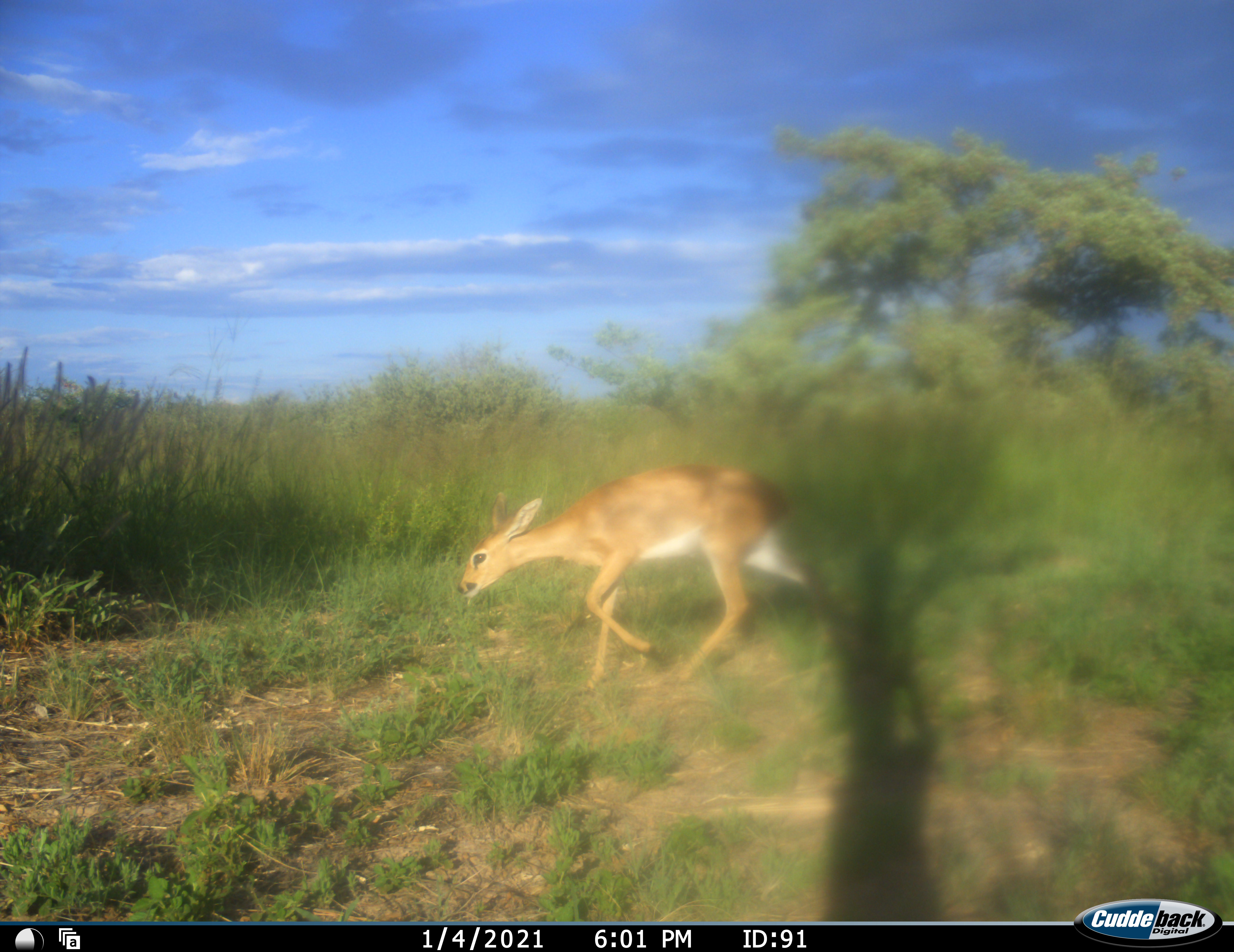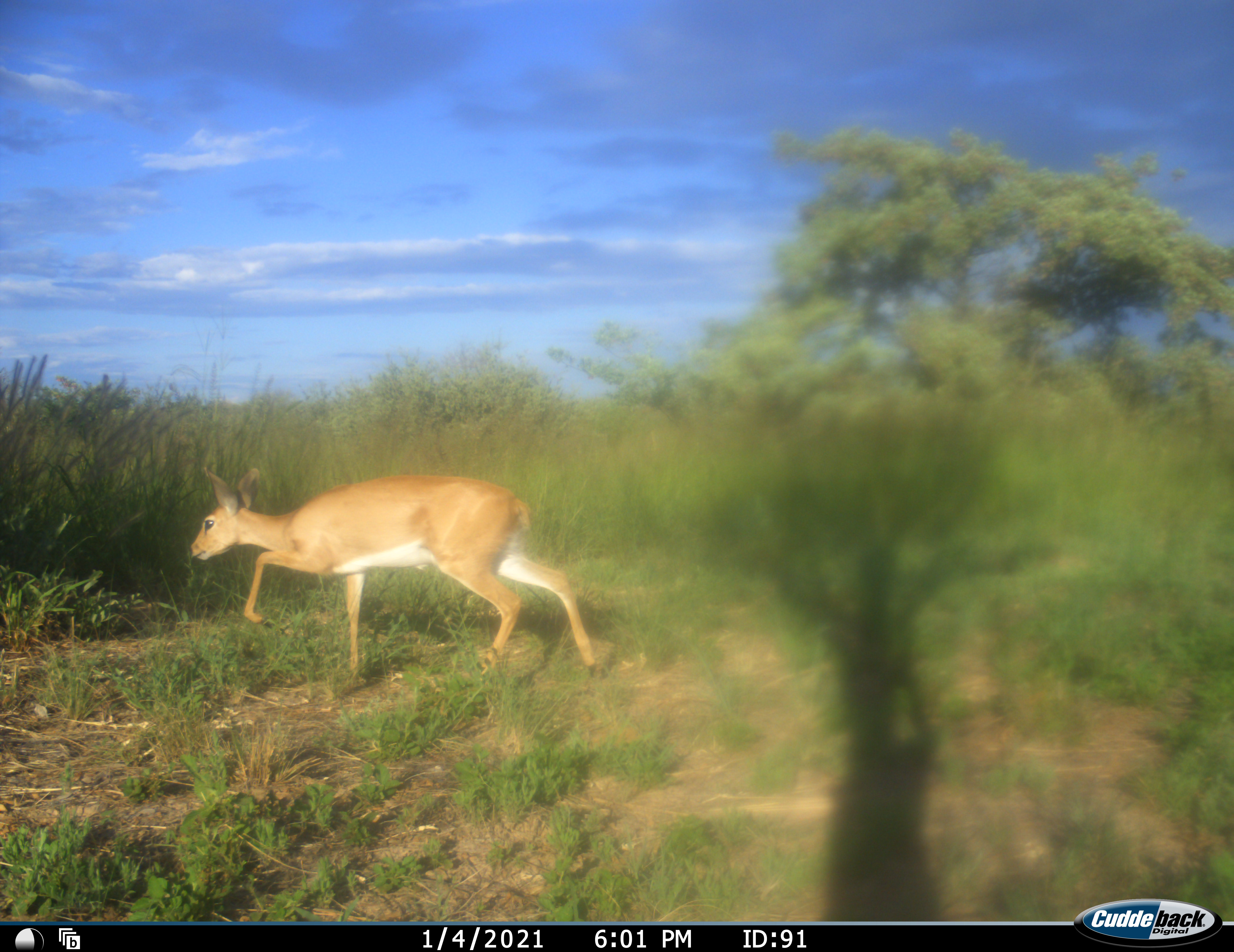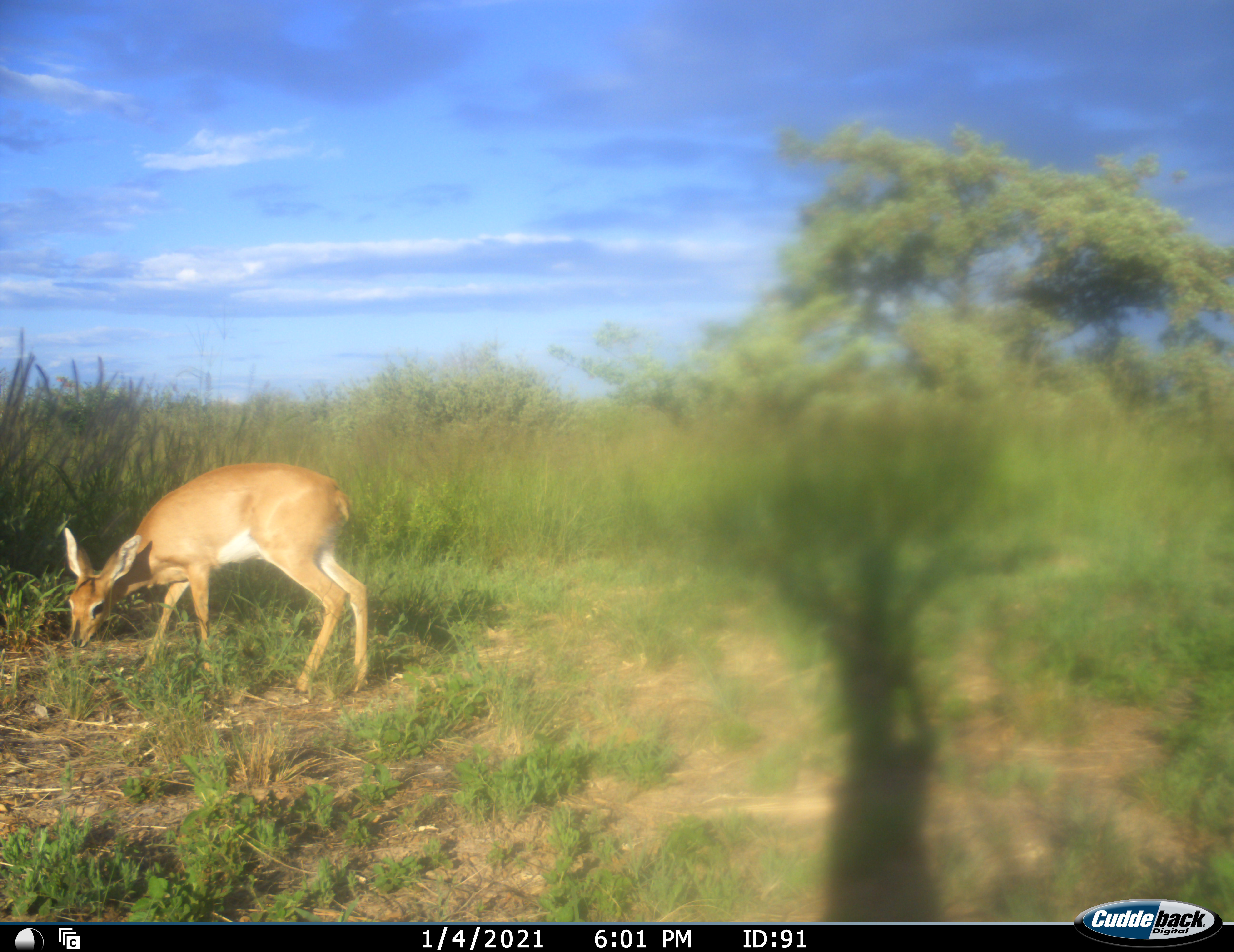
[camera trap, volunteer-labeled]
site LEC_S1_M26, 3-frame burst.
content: unidentified animal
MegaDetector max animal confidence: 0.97